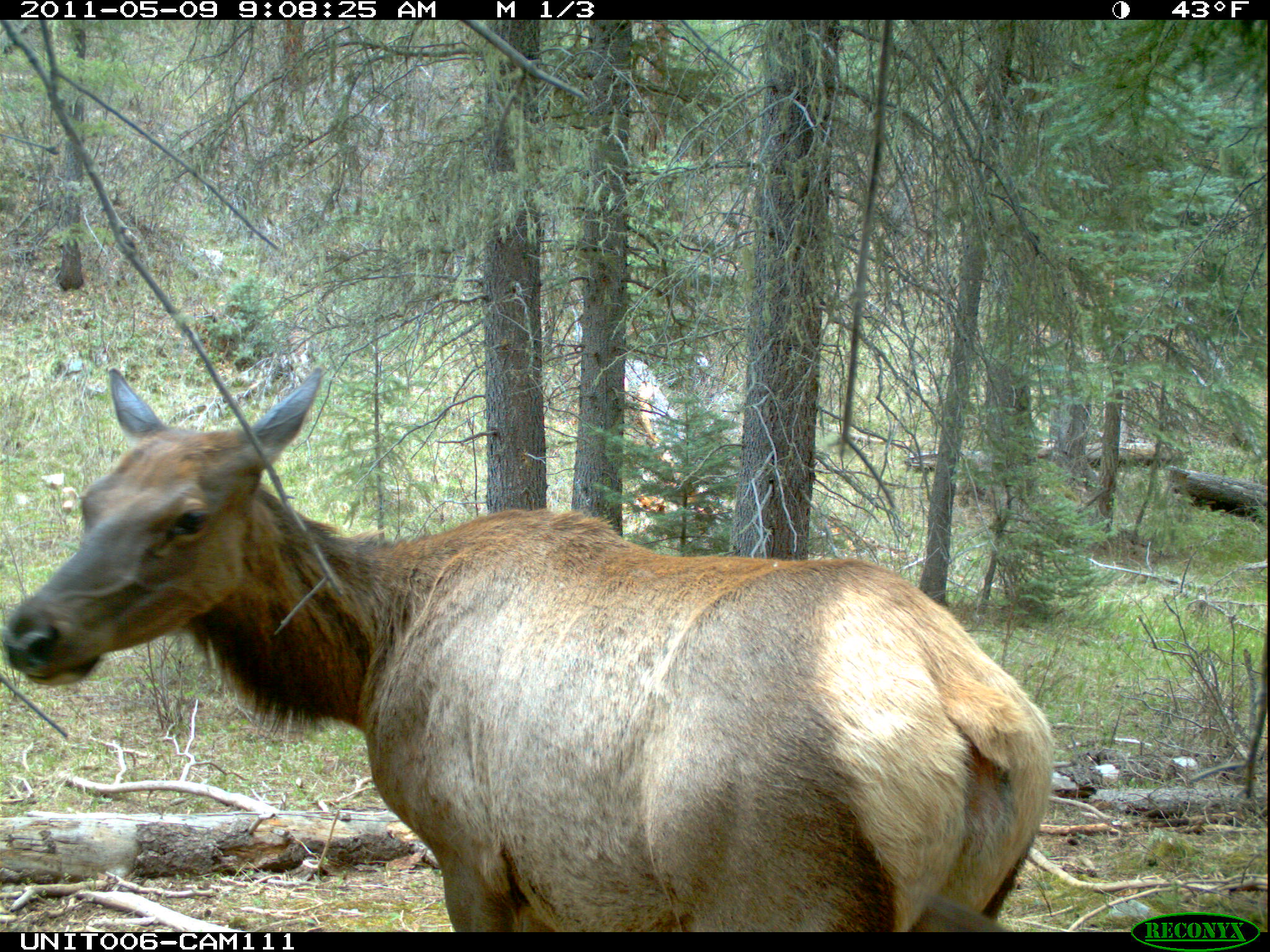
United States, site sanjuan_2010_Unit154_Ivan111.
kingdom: Animalia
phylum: Chordata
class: Mammalia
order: Artiodactyla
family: Cervidae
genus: Cervus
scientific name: Cervus elaphus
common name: red deer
Cervus elaphus (red deer).